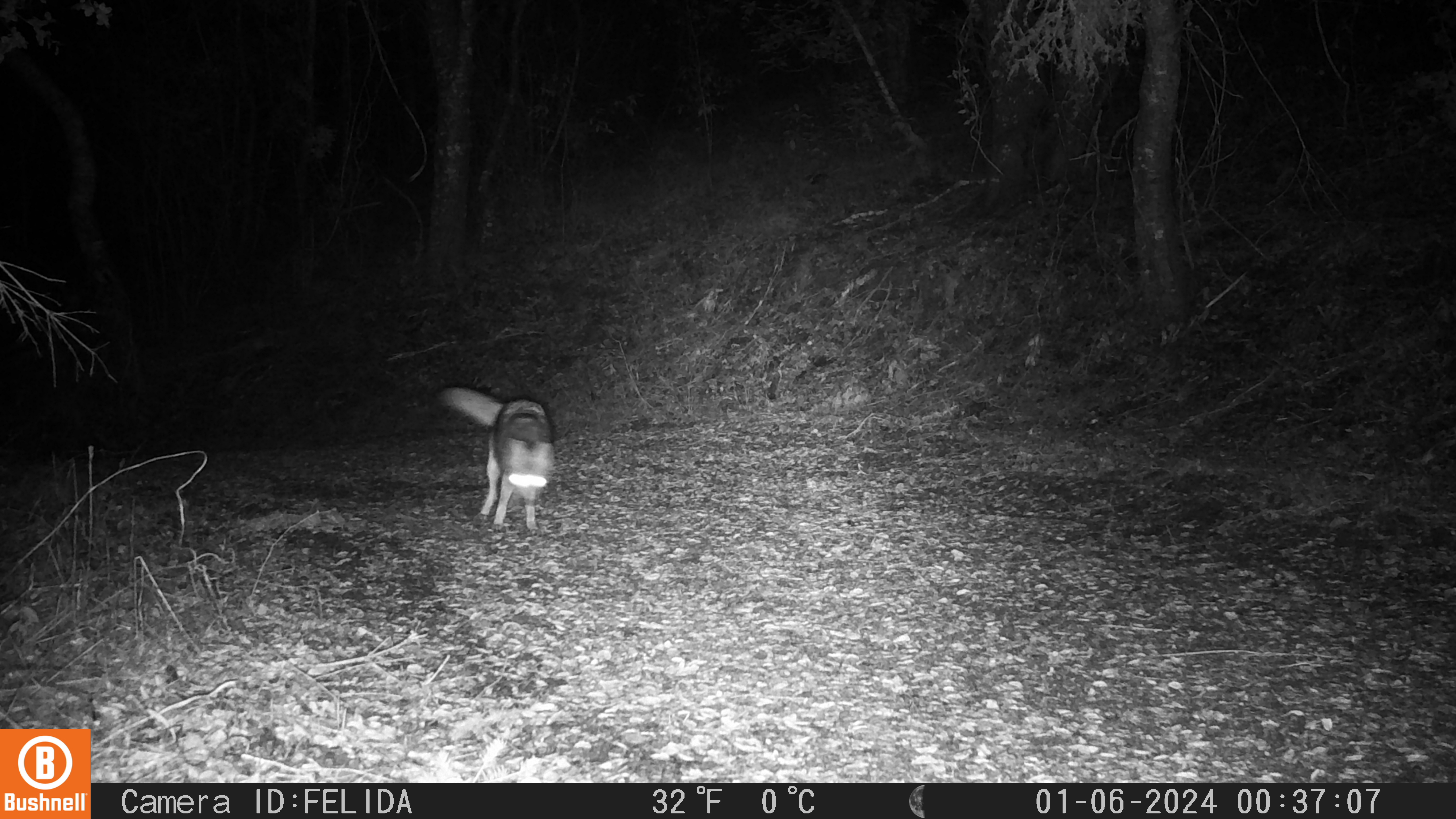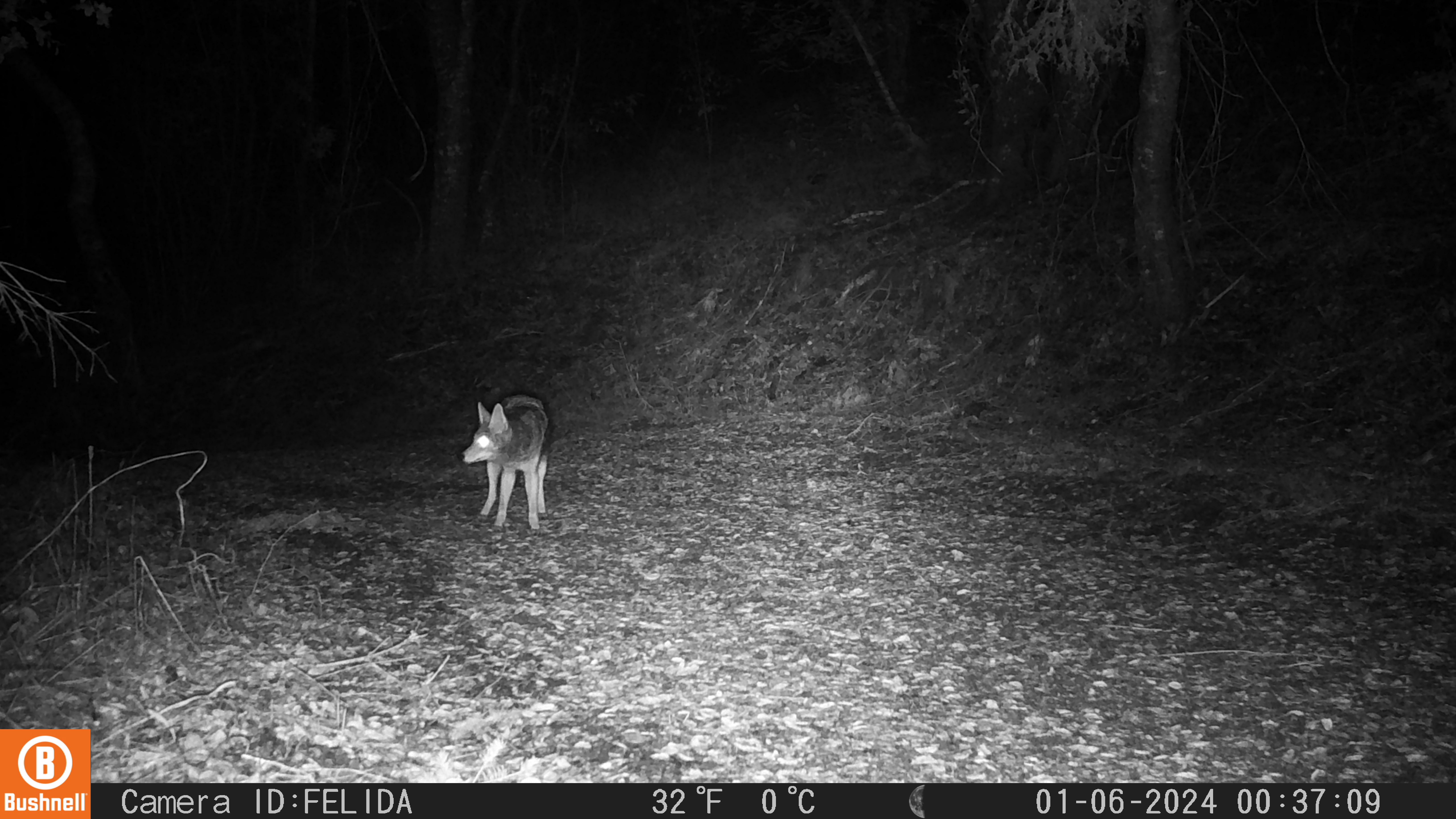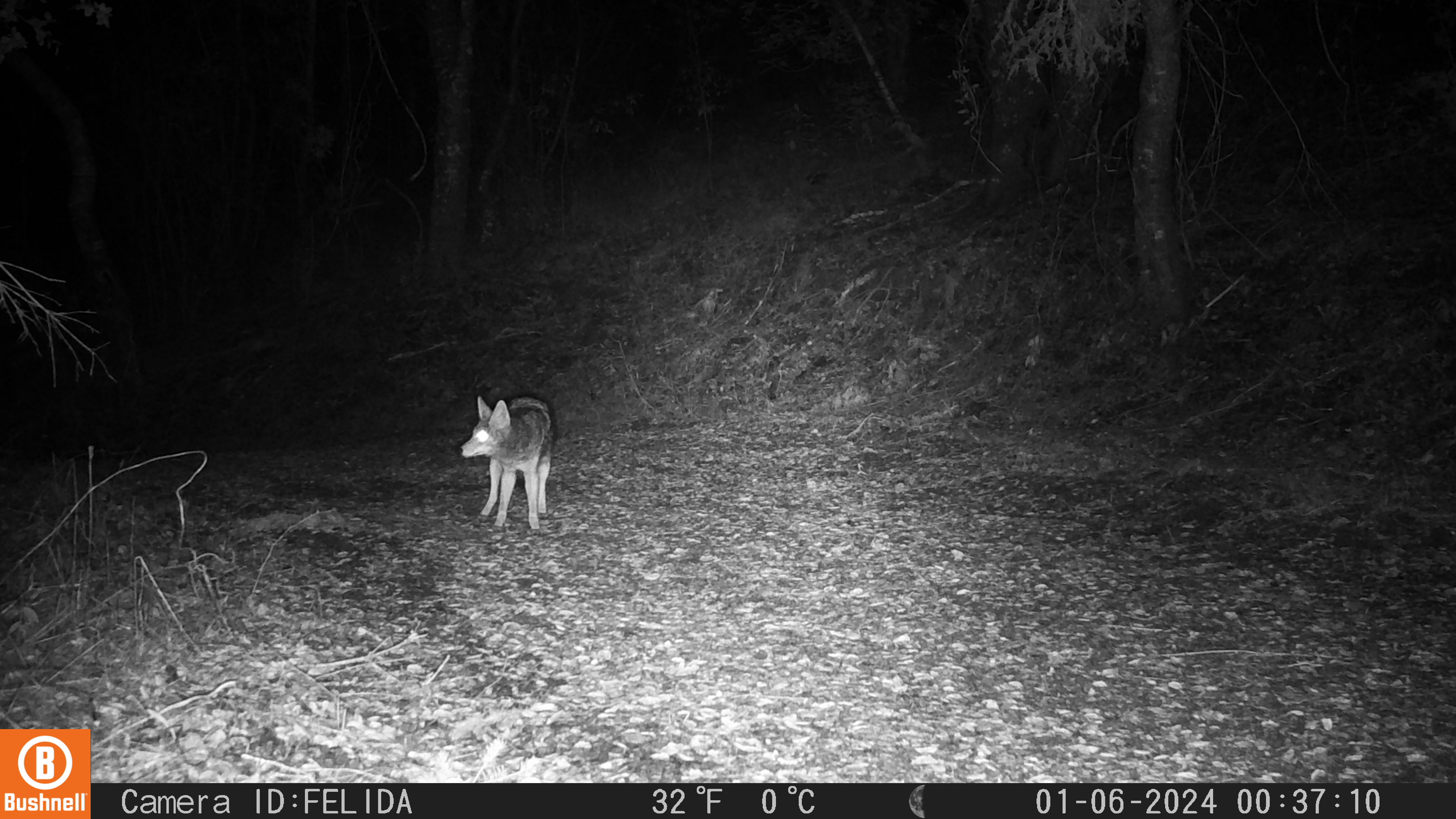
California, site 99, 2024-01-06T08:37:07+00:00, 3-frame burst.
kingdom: Animalia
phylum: Chordata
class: Mammalia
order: Carnivora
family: Canidae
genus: Canis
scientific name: Canis latrans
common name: coyote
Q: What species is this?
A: Coyote (Canis latrans).